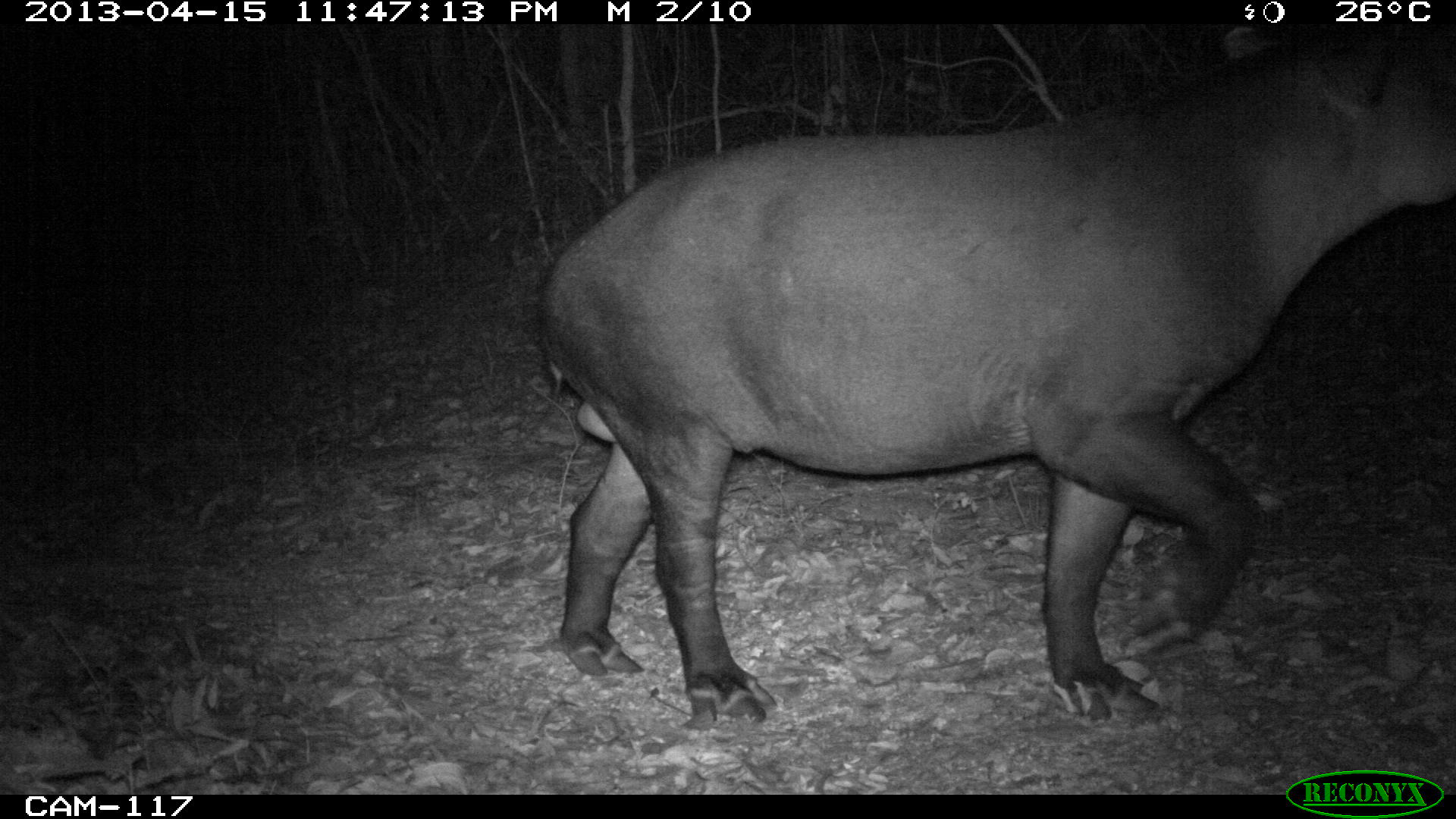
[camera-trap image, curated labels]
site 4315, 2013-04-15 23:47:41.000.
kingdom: Animalia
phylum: Chordata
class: Mammalia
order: Perissodactyla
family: Tapiridae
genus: Tapirus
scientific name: Tapirus bairdii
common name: baird's tapir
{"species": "Tapirus bairdii (baird's tapir)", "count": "1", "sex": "male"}